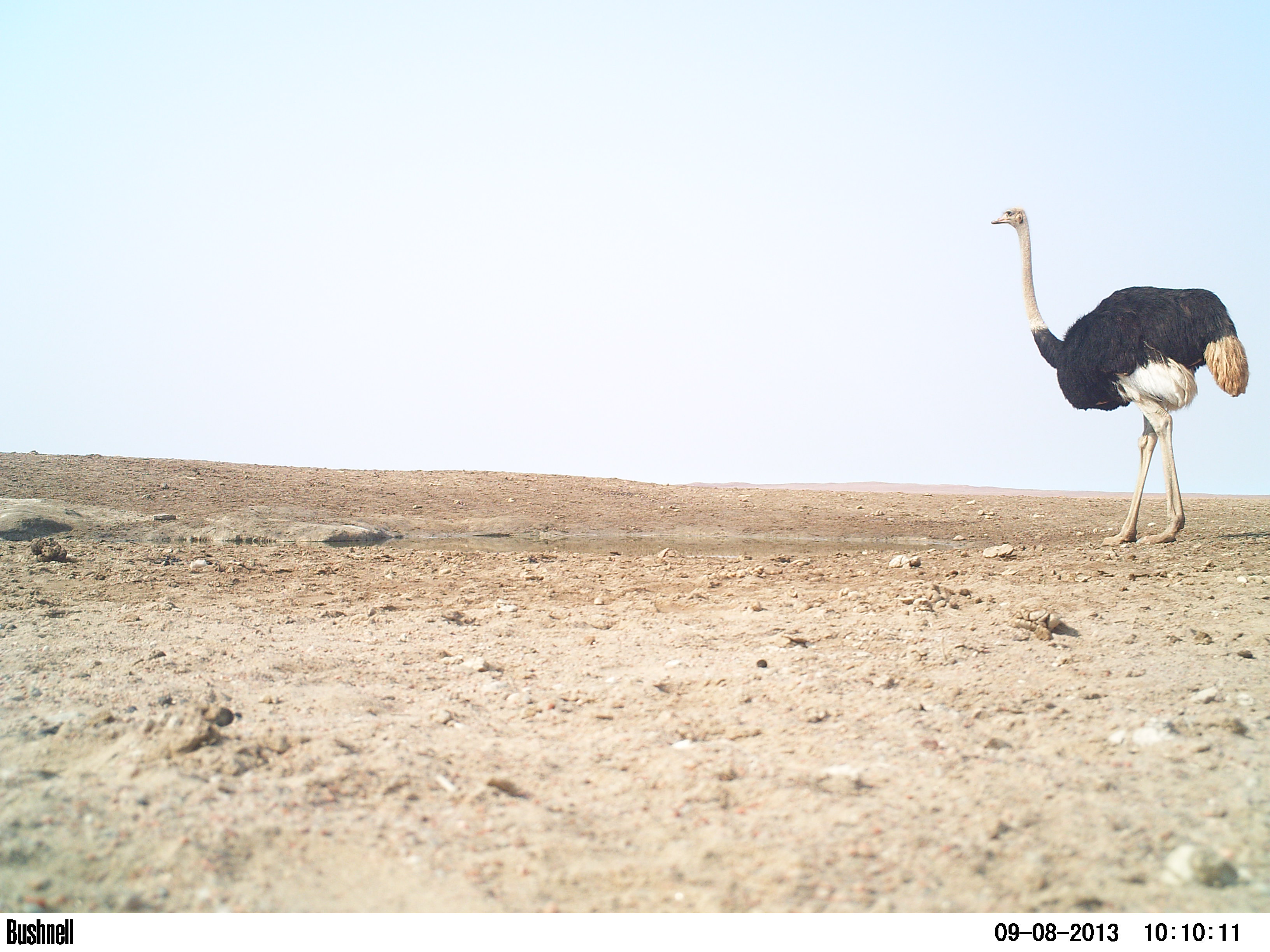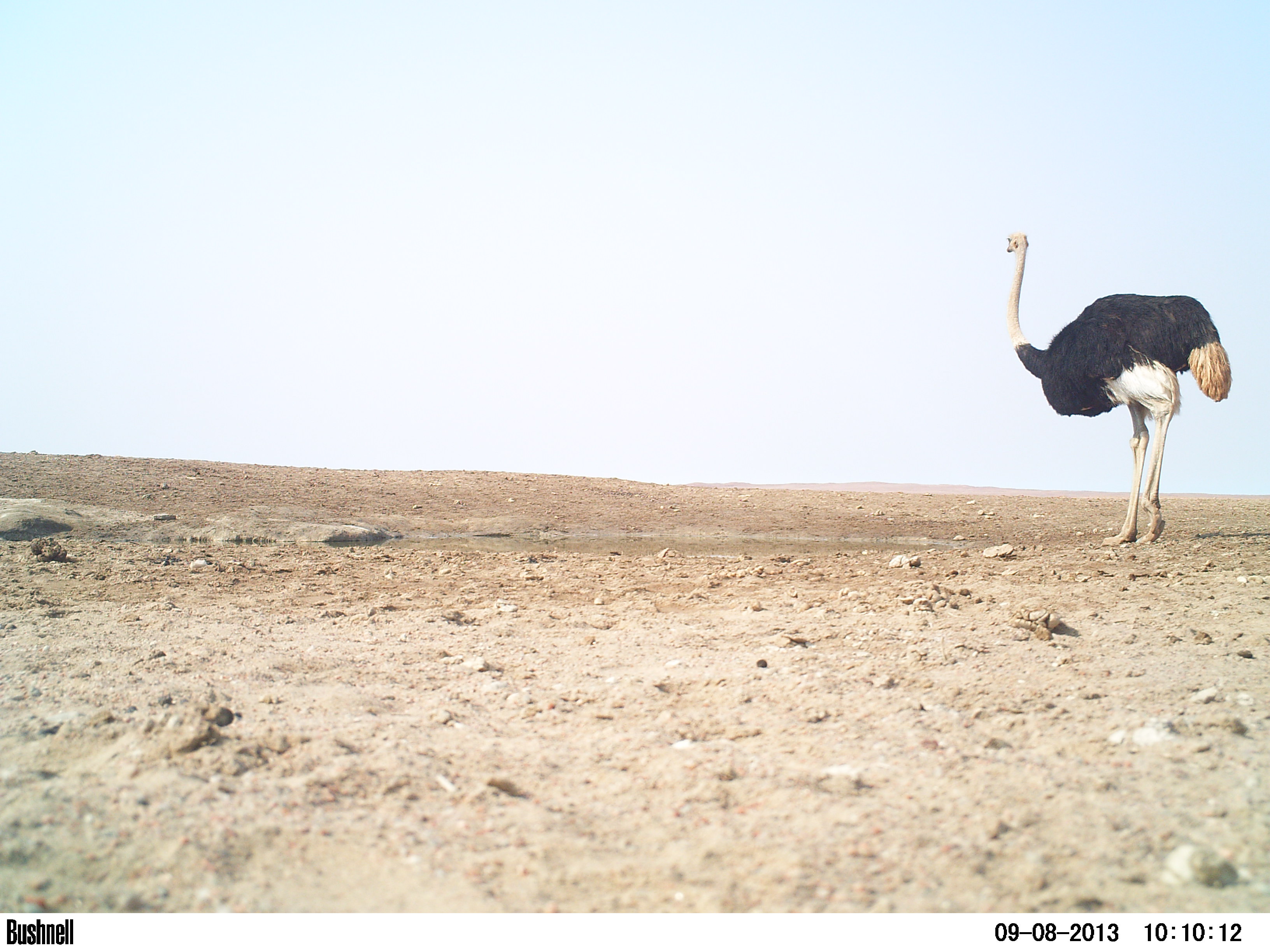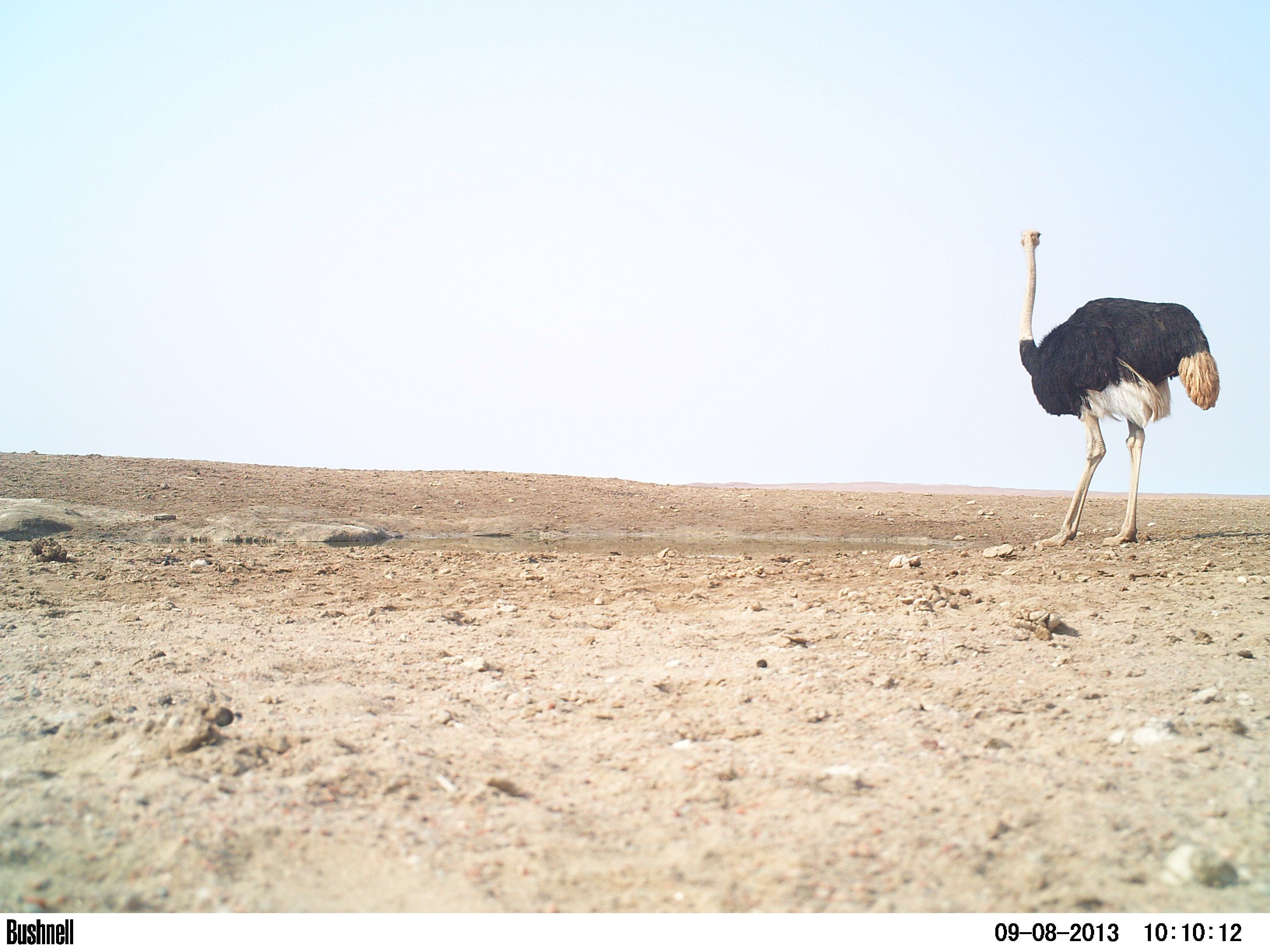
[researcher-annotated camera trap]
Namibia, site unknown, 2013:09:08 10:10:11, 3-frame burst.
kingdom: Animalia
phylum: Chordata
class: Aves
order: Struthioniformes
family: Struthionidae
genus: Struthio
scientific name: Struthio camelus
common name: common ostrich